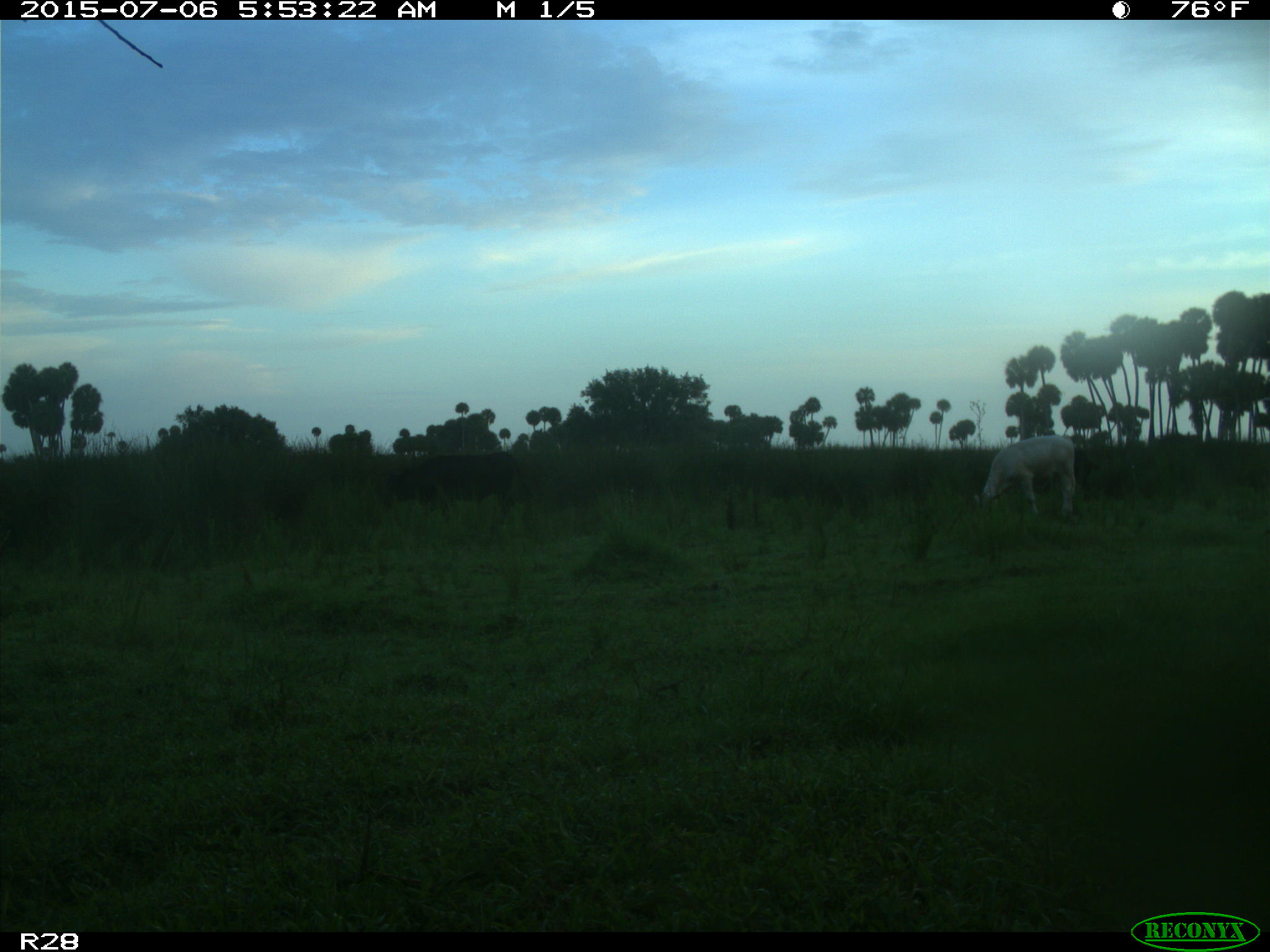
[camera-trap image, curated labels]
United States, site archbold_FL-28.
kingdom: Animalia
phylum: Chordata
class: Mammalia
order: Artiodactyla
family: Bovidae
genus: Bos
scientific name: Bos taurus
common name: domestic cow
Bos taurus (domestic cow).